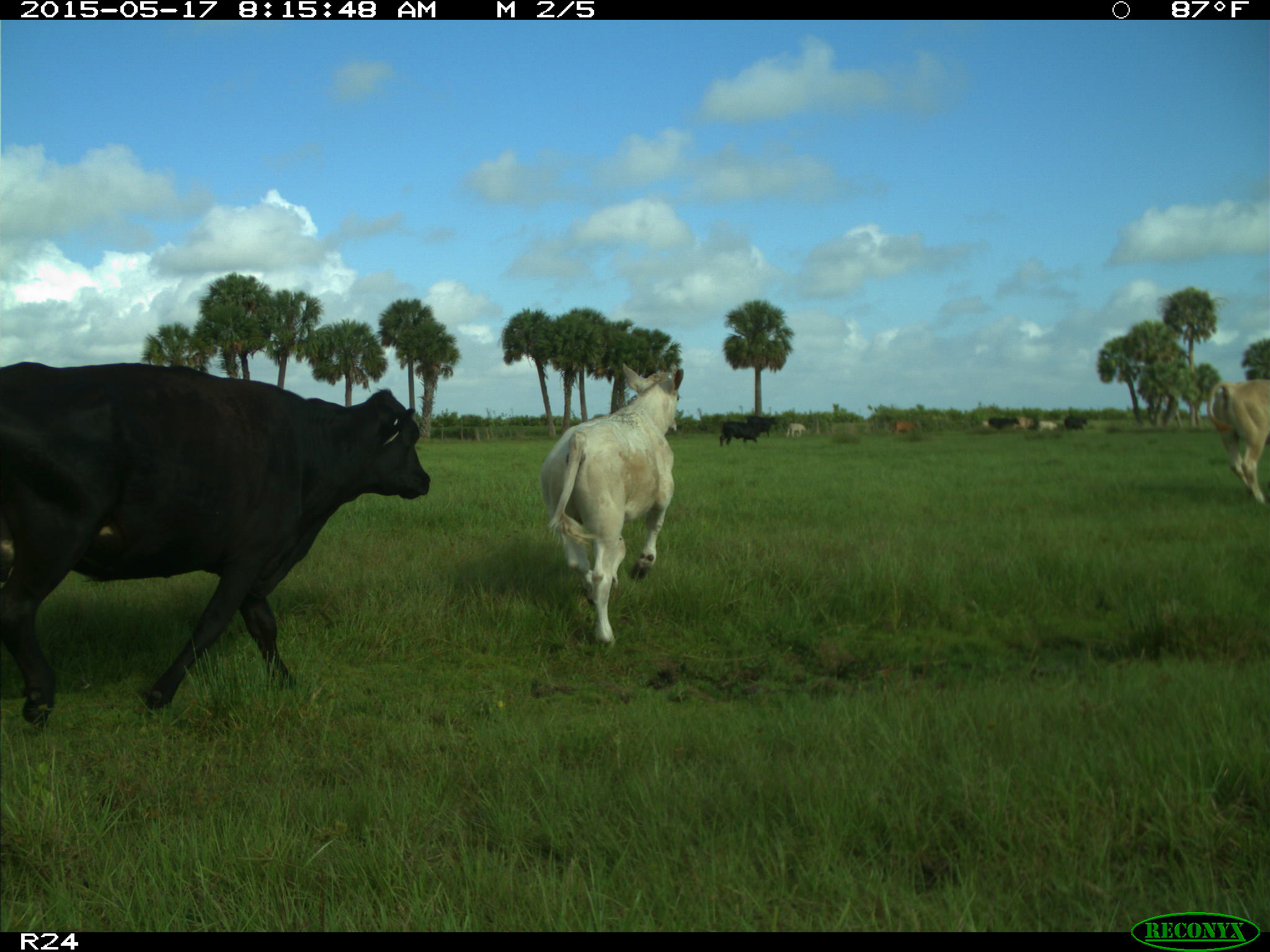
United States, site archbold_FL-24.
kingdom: Animalia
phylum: Chordata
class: Mammalia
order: Artiodactyla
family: Bovidae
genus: Bos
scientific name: Bos taurus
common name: domestic cow